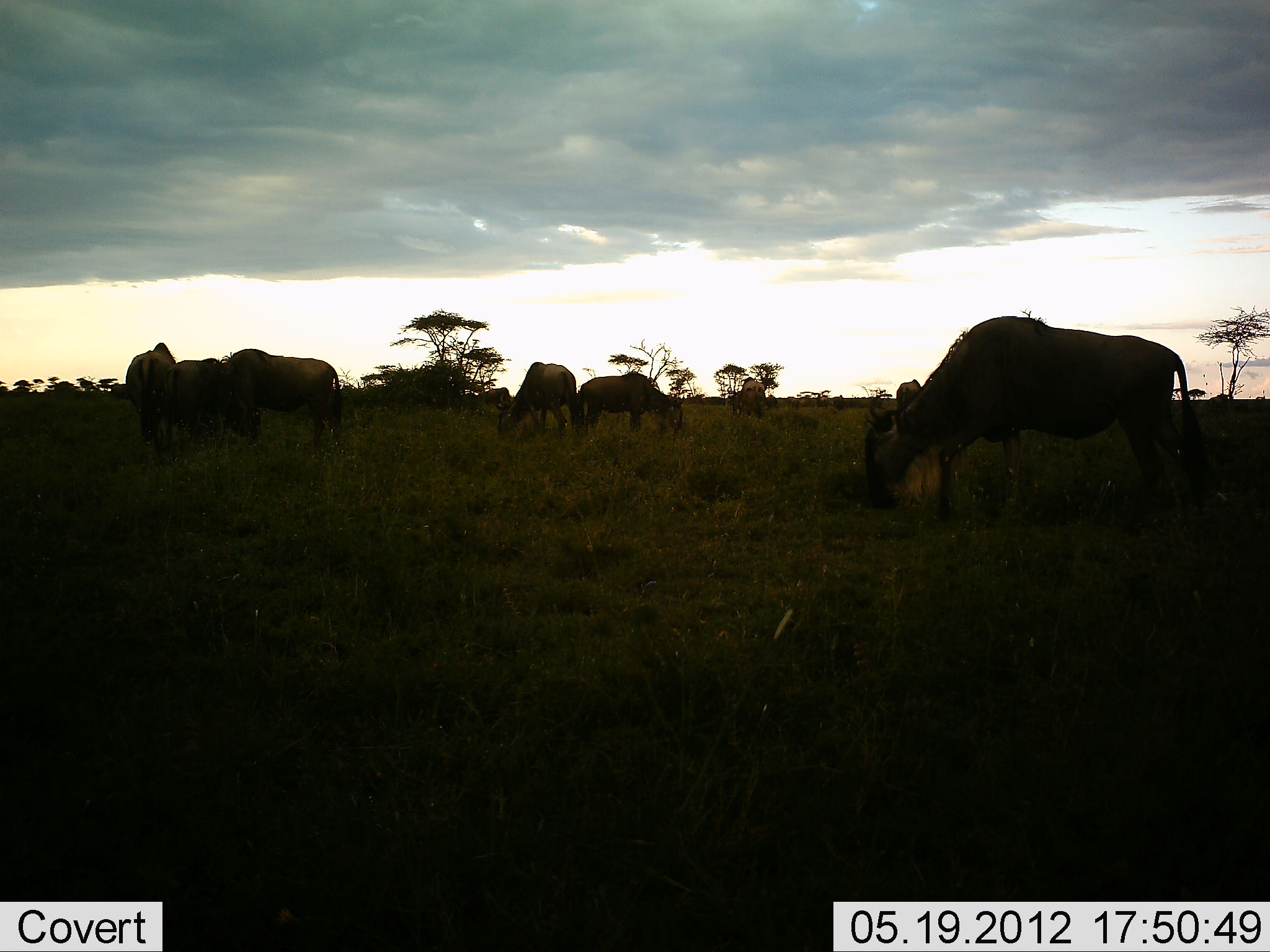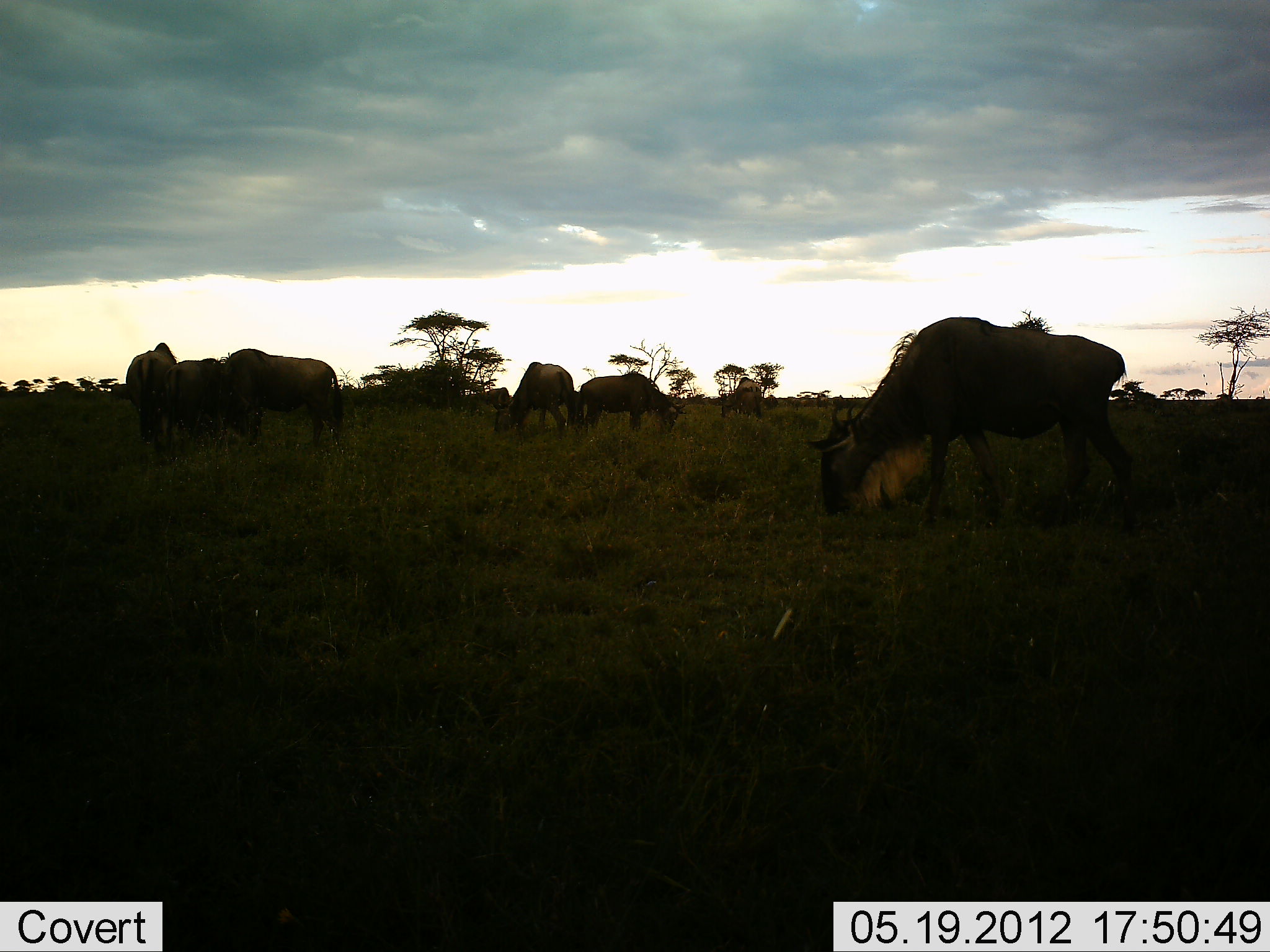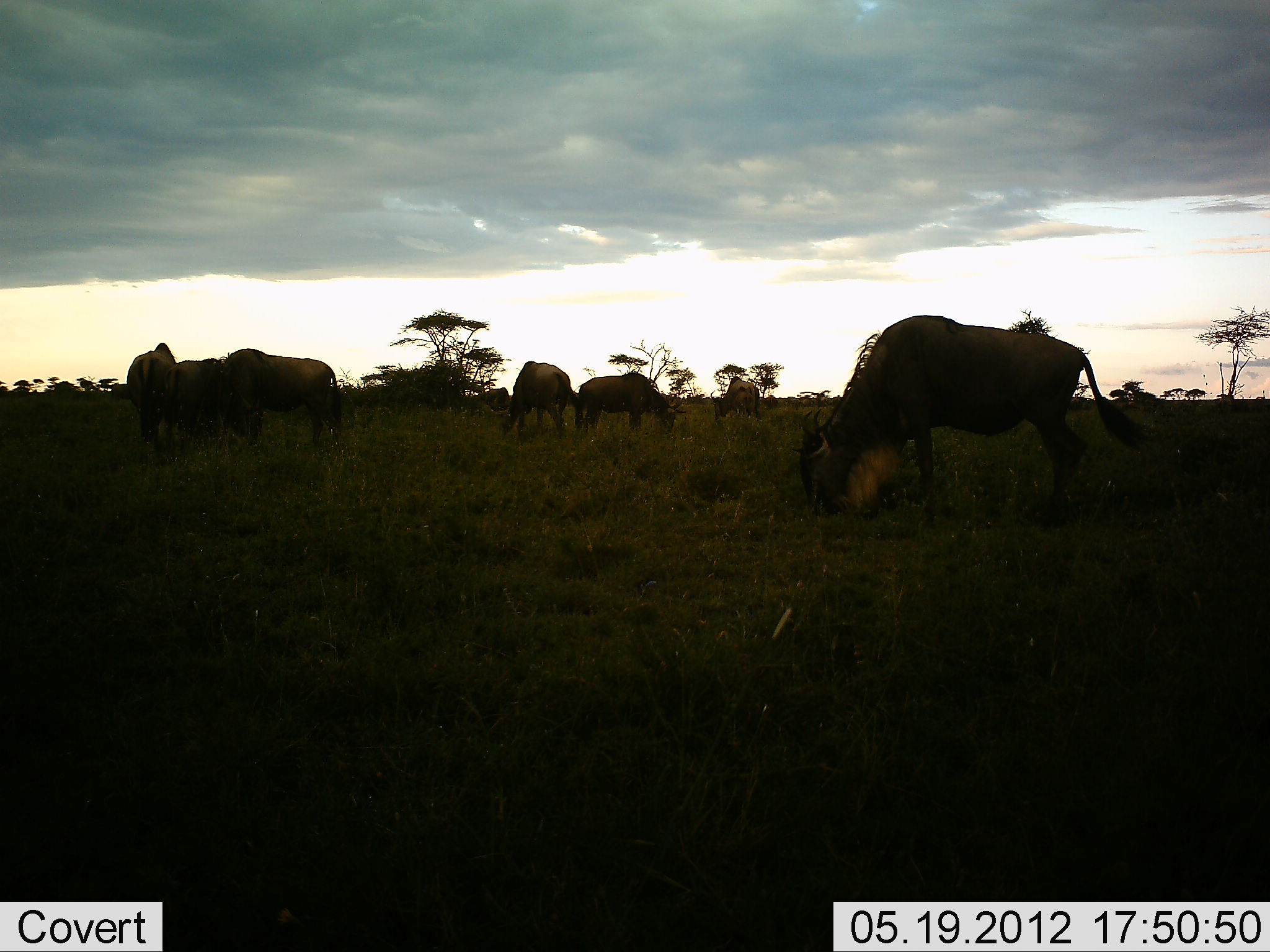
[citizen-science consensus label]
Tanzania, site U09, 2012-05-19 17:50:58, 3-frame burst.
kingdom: Animalia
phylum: Chordata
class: Mammalia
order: Artiodactyla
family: Bovidae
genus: Connochaetes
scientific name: Connochaetes taurinus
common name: blue wildebeest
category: wildebeest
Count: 7.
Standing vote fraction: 70%.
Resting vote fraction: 0%.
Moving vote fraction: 20%.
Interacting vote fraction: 0%.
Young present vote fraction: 0%.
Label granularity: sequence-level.